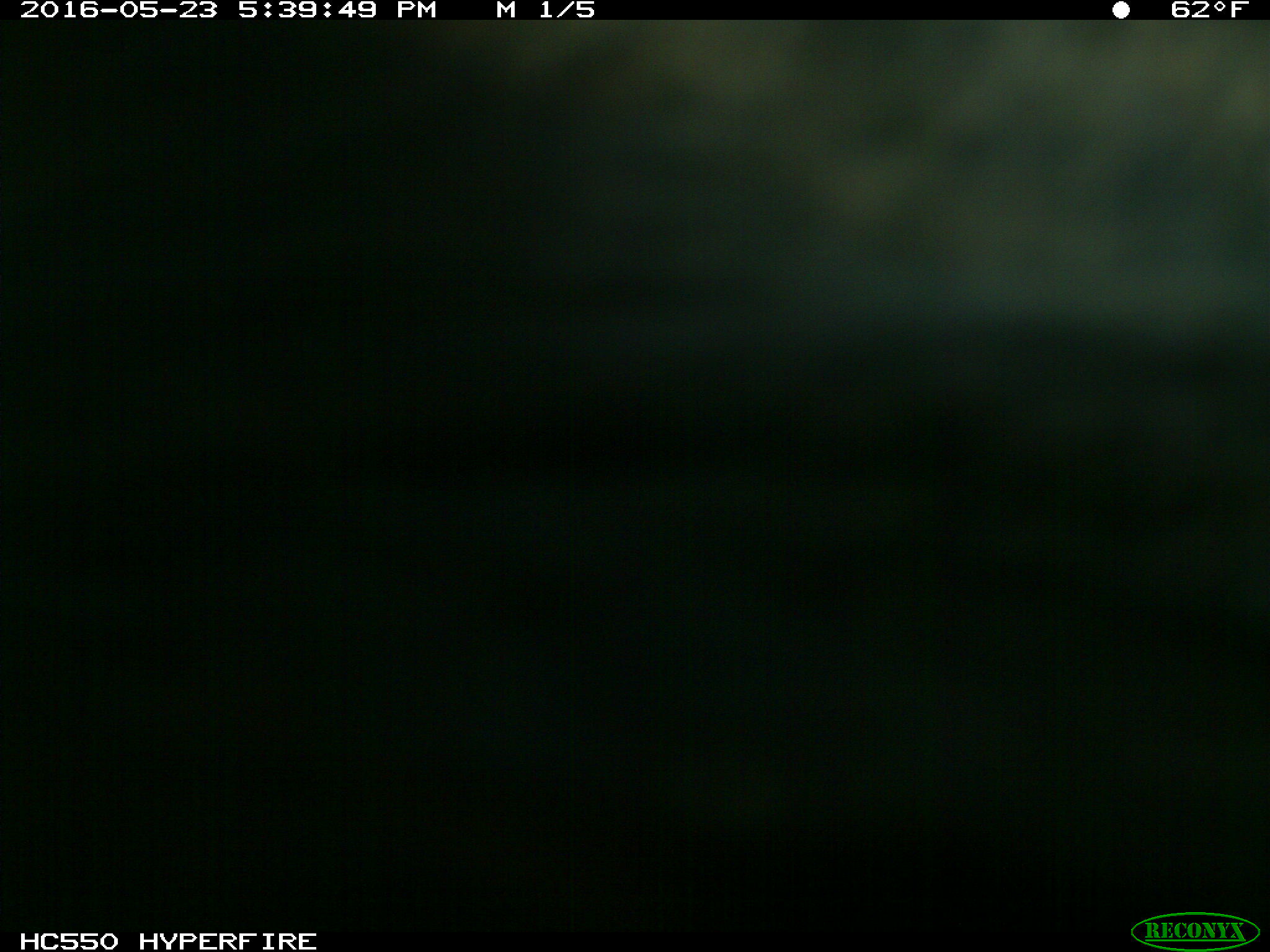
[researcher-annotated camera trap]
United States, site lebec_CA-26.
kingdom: Animalia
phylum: Chordata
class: Mammalia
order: Artiodactyla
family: Bovidae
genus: Bos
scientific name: Bos taurus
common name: domestic cow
Bos taurus (domestic cow).